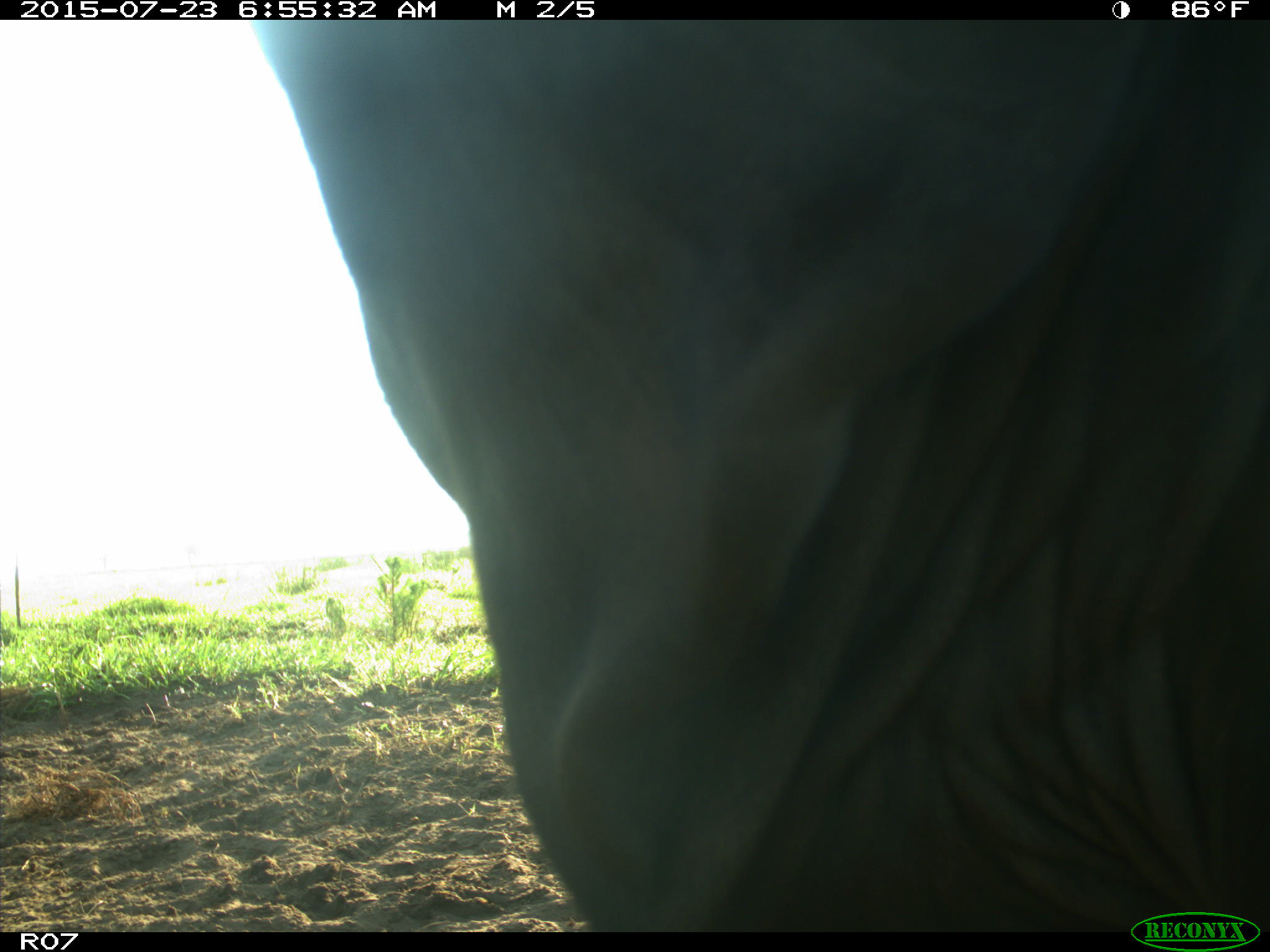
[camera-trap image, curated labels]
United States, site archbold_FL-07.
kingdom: Animalia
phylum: Chordata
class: Mammalia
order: Artiodactyla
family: Bovidae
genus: Bos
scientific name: Bos taurus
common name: domestic cow